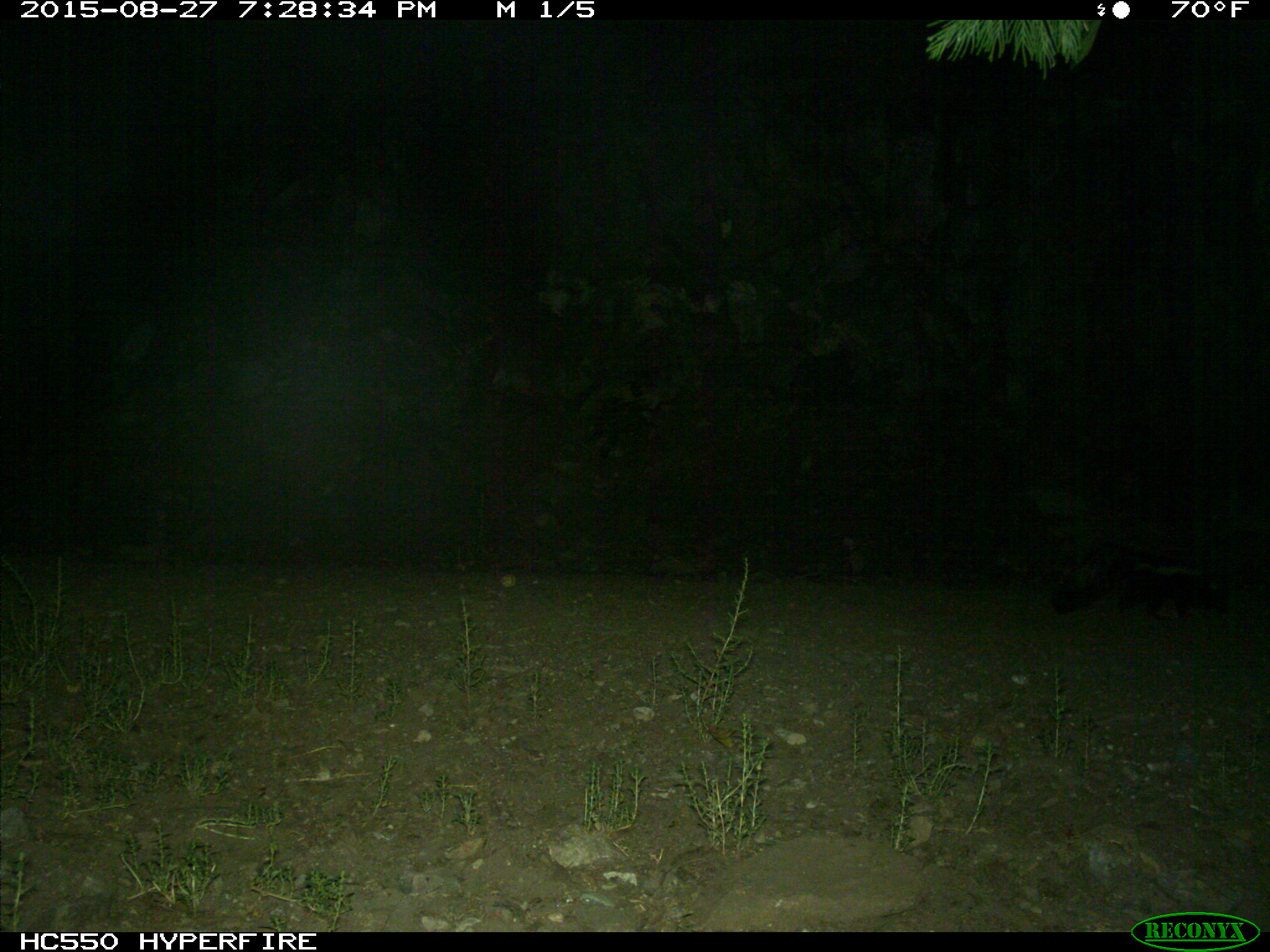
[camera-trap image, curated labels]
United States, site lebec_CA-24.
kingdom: Animalia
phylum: Chordata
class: Mammalia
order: Carnivora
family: Mephitidae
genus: Mephitis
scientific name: Mephitis mephitis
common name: striped skunk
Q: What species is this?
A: Mephitis mephitis (striped skunk).